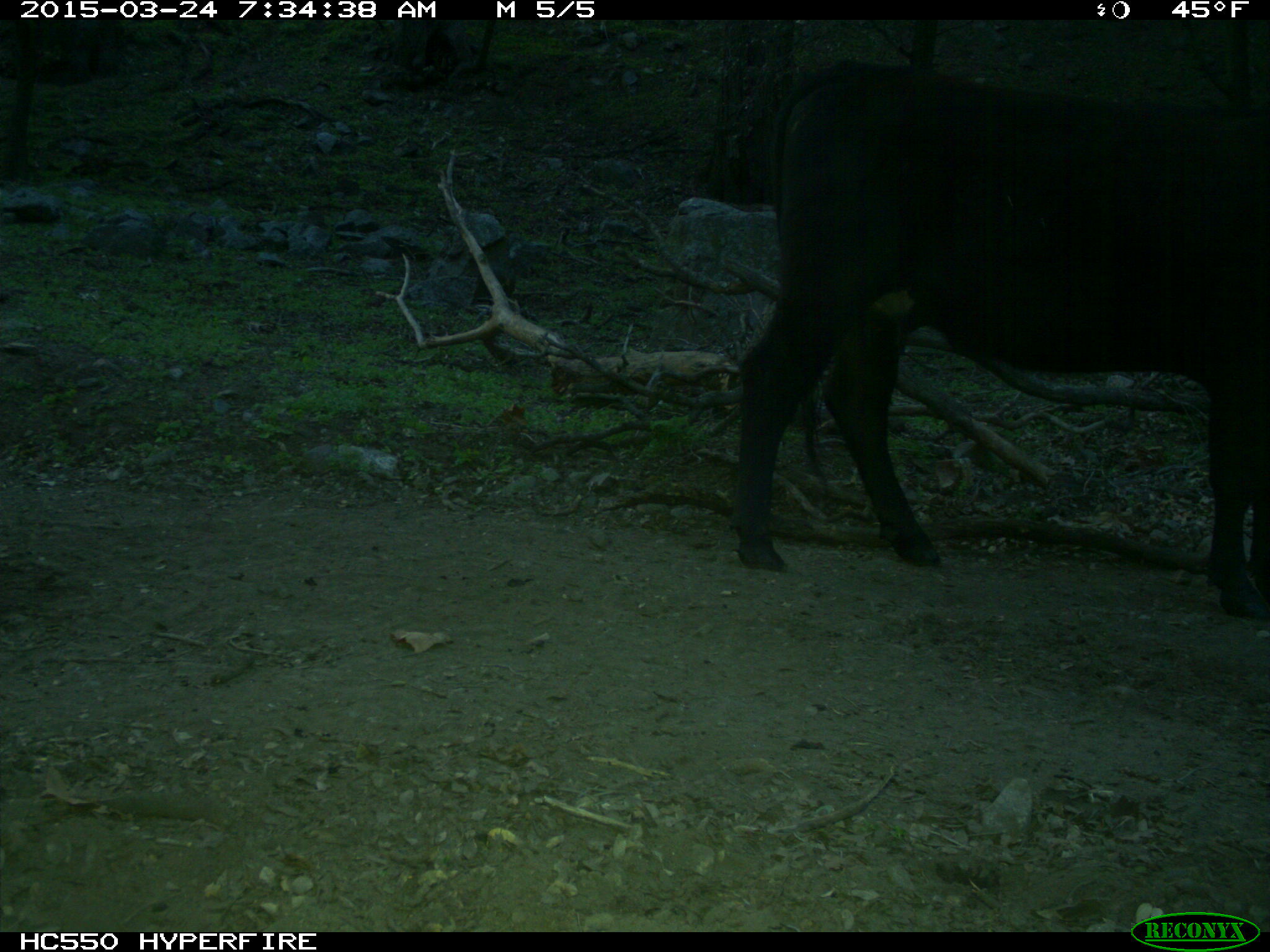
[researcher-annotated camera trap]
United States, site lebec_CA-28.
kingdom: Animalia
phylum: Chordata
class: Mammalia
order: Artiodactyla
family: Bovidae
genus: Bos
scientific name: Bos taurus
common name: domestic cow